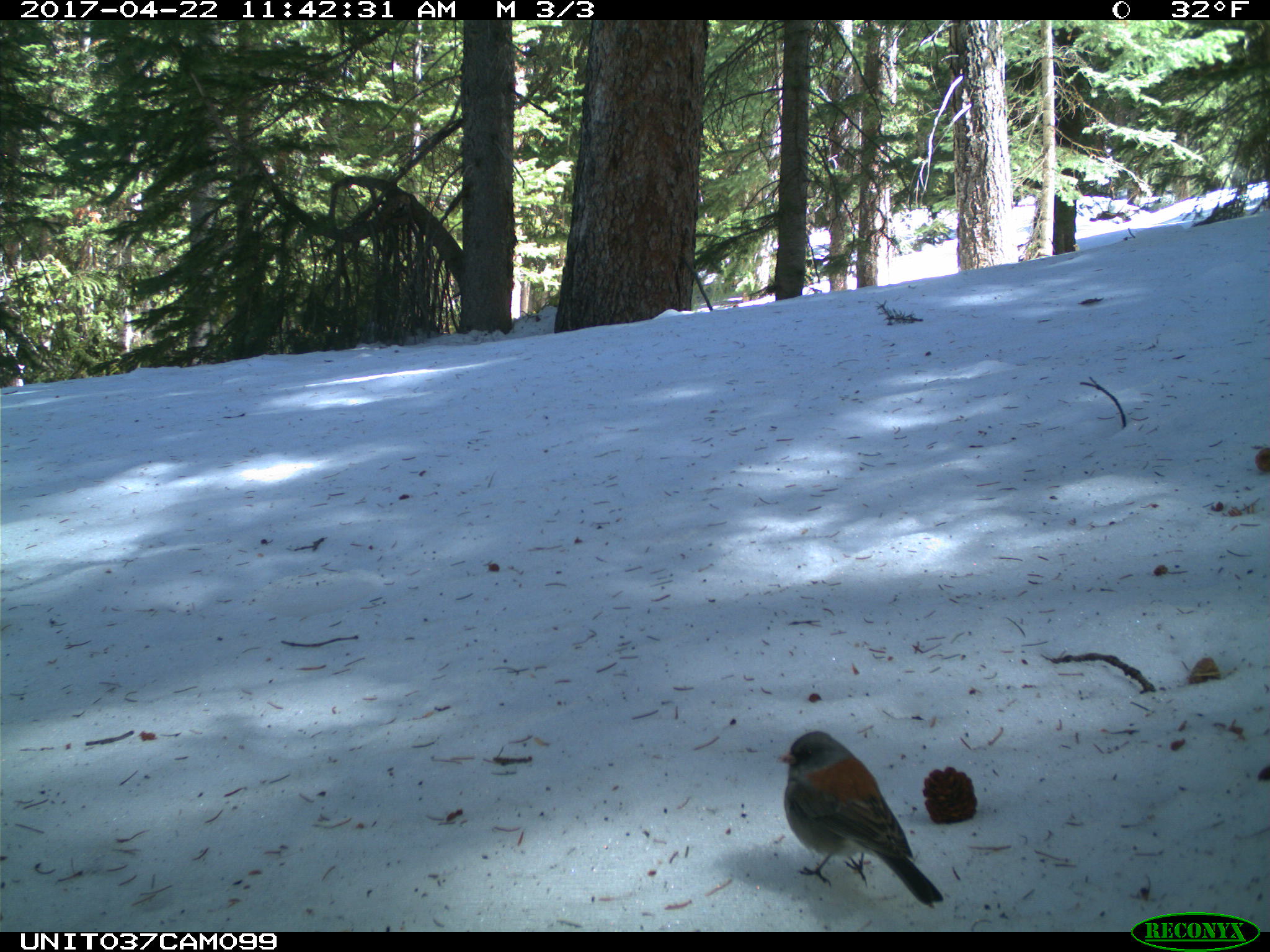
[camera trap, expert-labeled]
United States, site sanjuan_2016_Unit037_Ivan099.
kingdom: Animalia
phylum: Chordata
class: Aves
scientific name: Aves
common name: birds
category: unidentified bird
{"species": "unidentified bird (birds) (Aves)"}